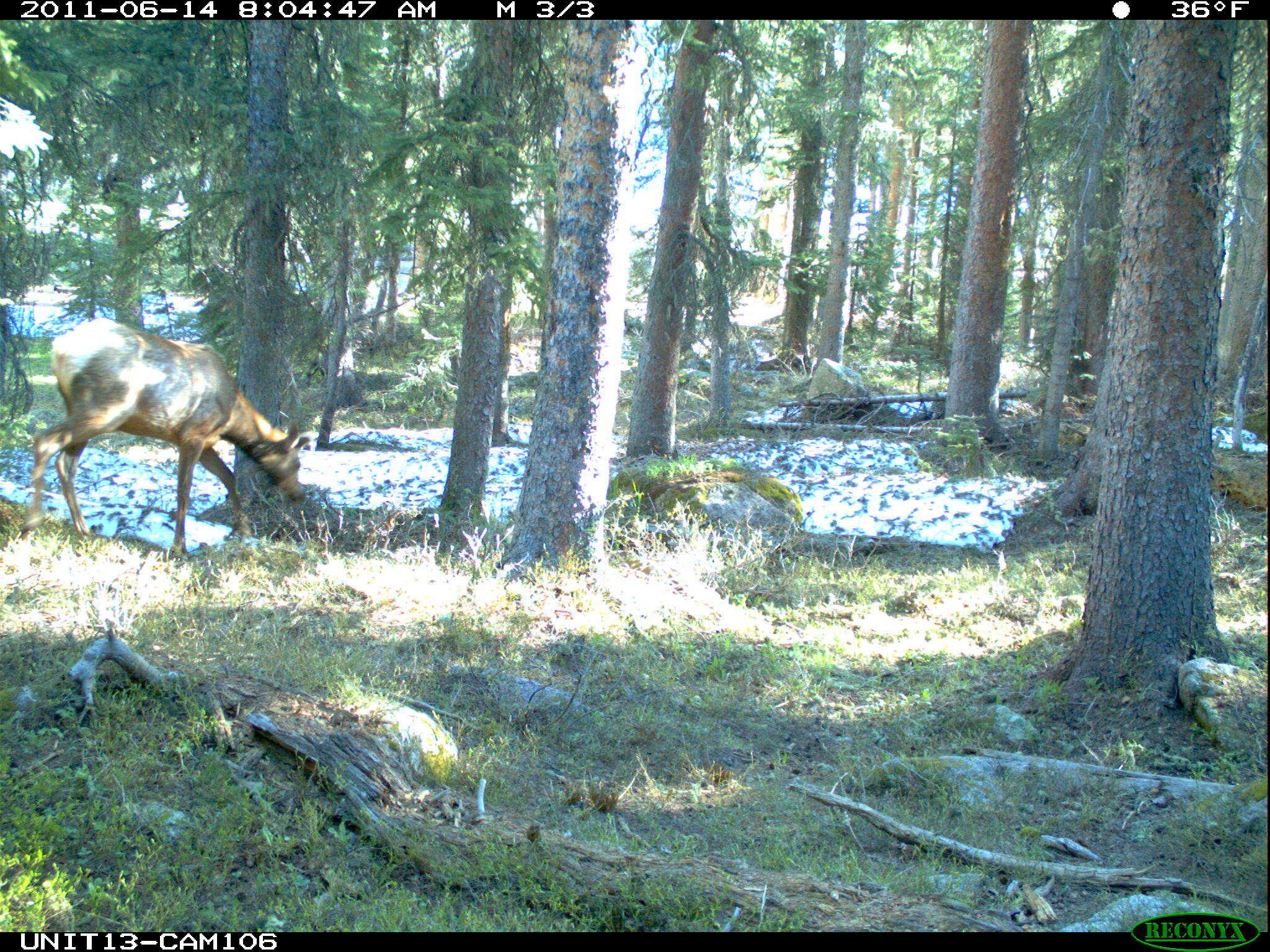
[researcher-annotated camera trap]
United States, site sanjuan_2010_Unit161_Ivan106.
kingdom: Animalia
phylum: Chordata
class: Mammalia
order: Artiodactyla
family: Cervidae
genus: Cervus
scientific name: Cervus elaphus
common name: red deer